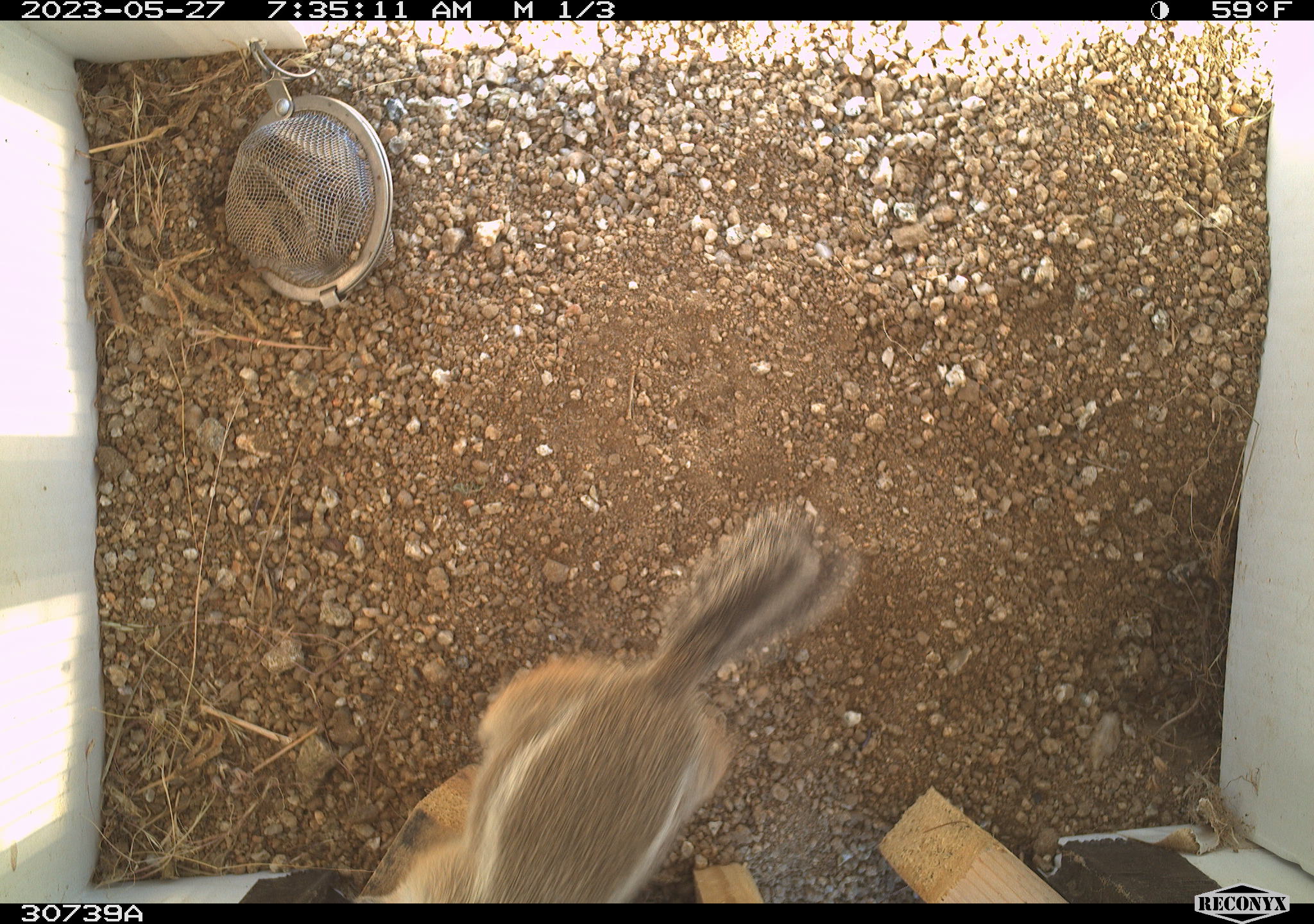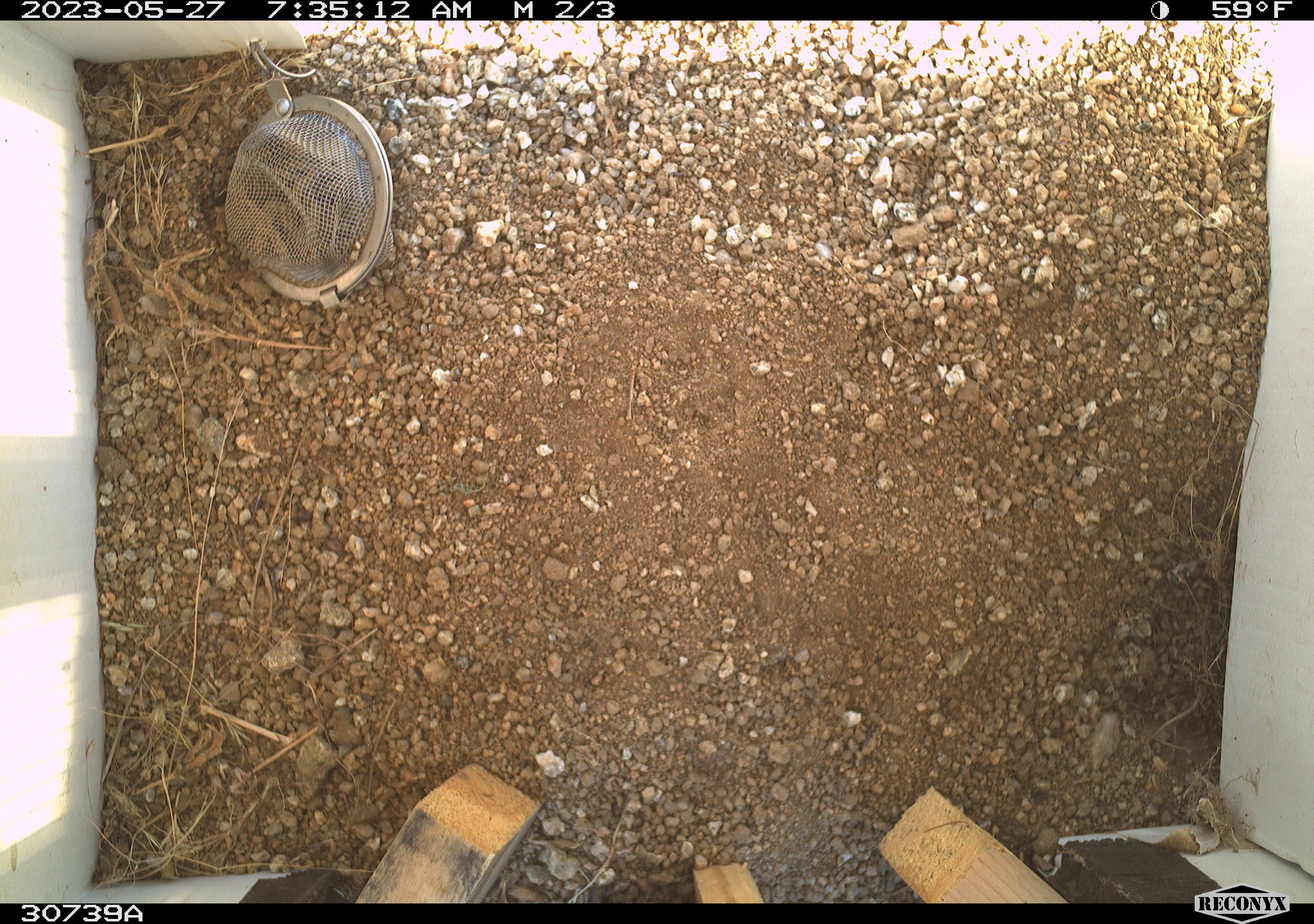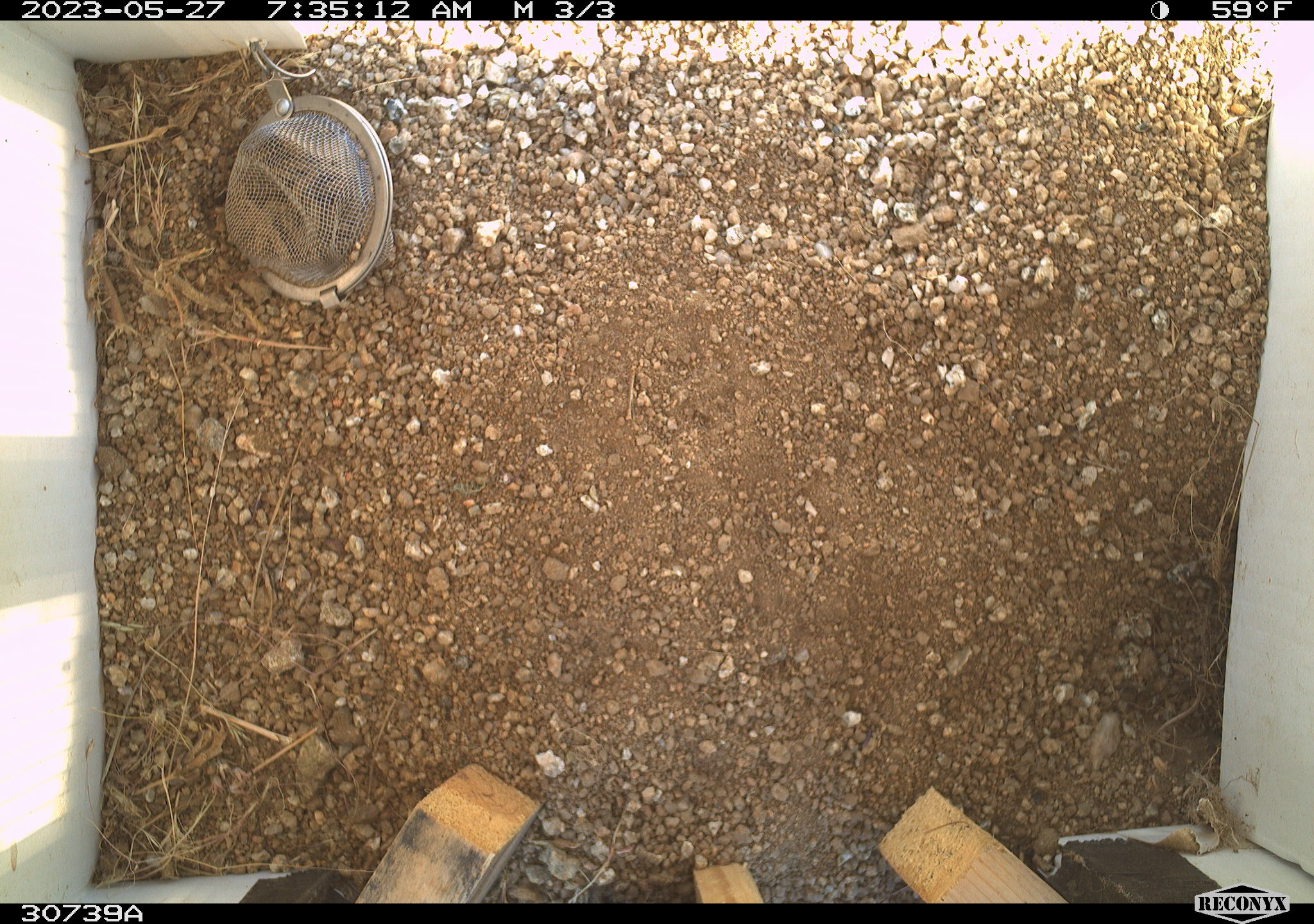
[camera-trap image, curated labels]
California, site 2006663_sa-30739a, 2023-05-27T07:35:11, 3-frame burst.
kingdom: Animalia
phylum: Chordata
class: Mammalia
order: Rodentia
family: Sciuridae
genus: Ammospermophilus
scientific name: Ammospermophilus leucurus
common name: white-tailed antelope squirrel